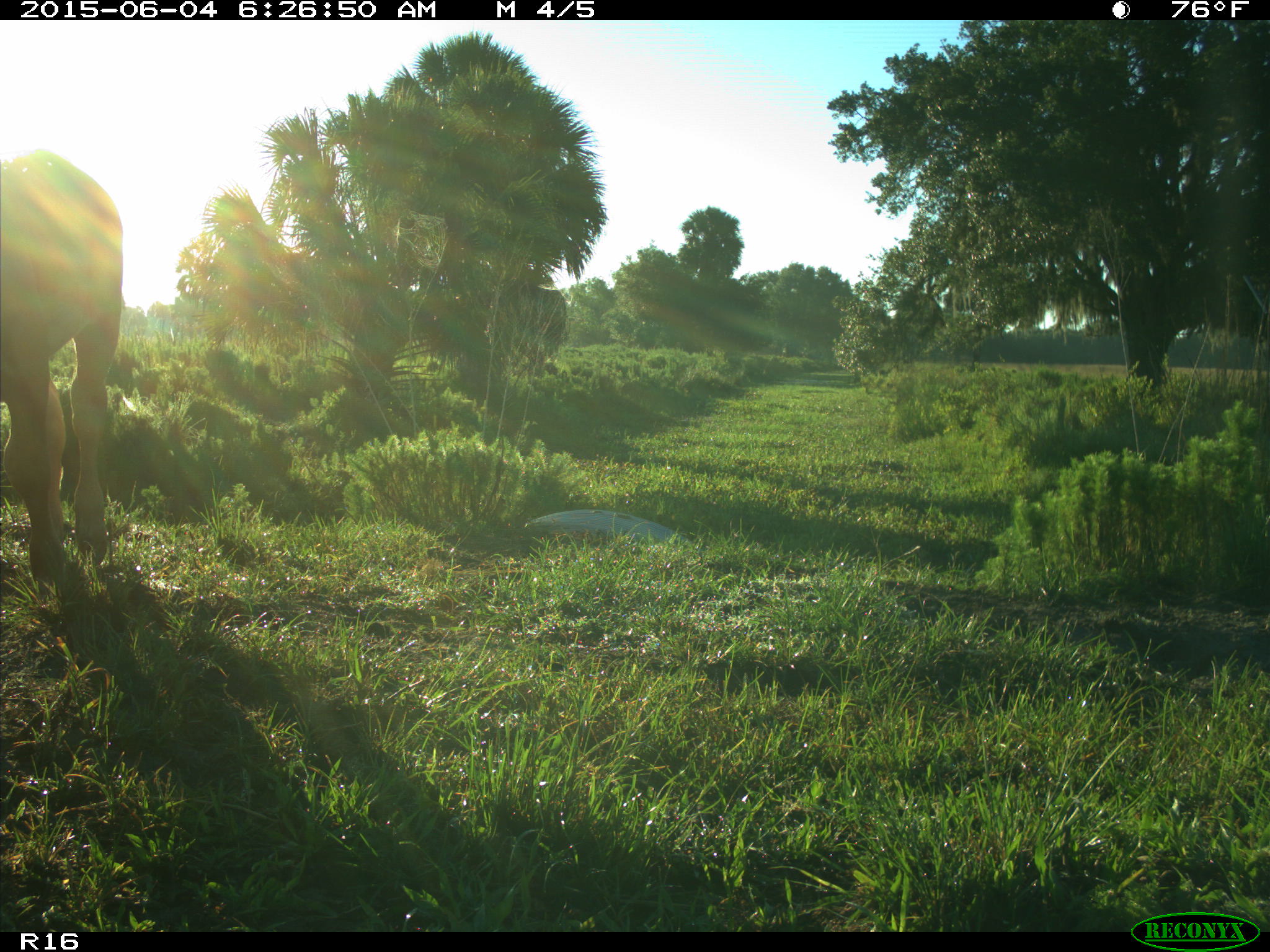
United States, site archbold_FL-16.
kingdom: Animalia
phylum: Chordata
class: Mammalia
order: Artiodactyla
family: Bovidae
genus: Bos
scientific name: Bos taurus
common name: domestic cow